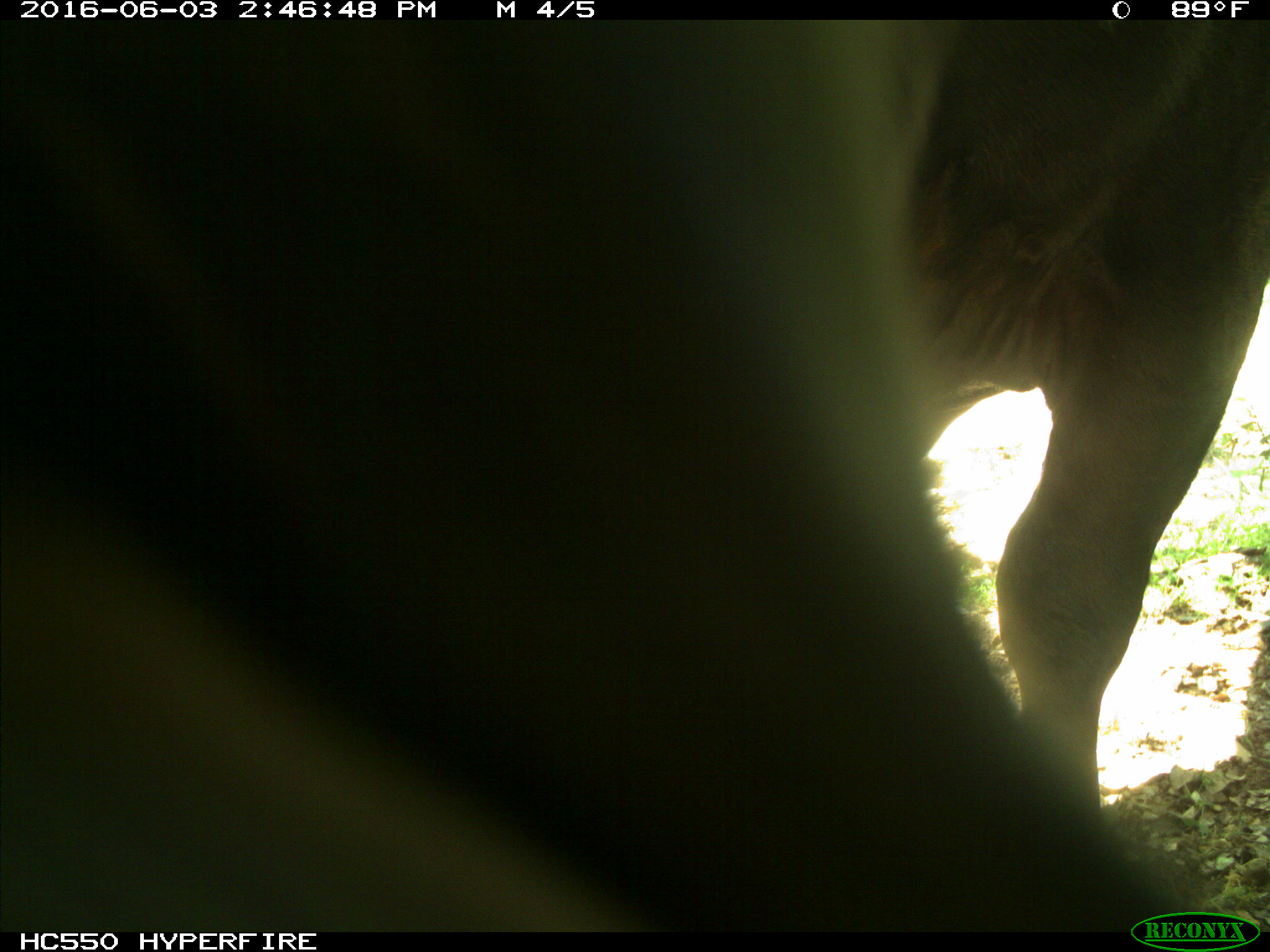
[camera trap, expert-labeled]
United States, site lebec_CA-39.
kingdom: Animalia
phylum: Chordata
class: Mammalia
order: Artiodactyla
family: Bovidae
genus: Bos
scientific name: Bos taurus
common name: domestic cow